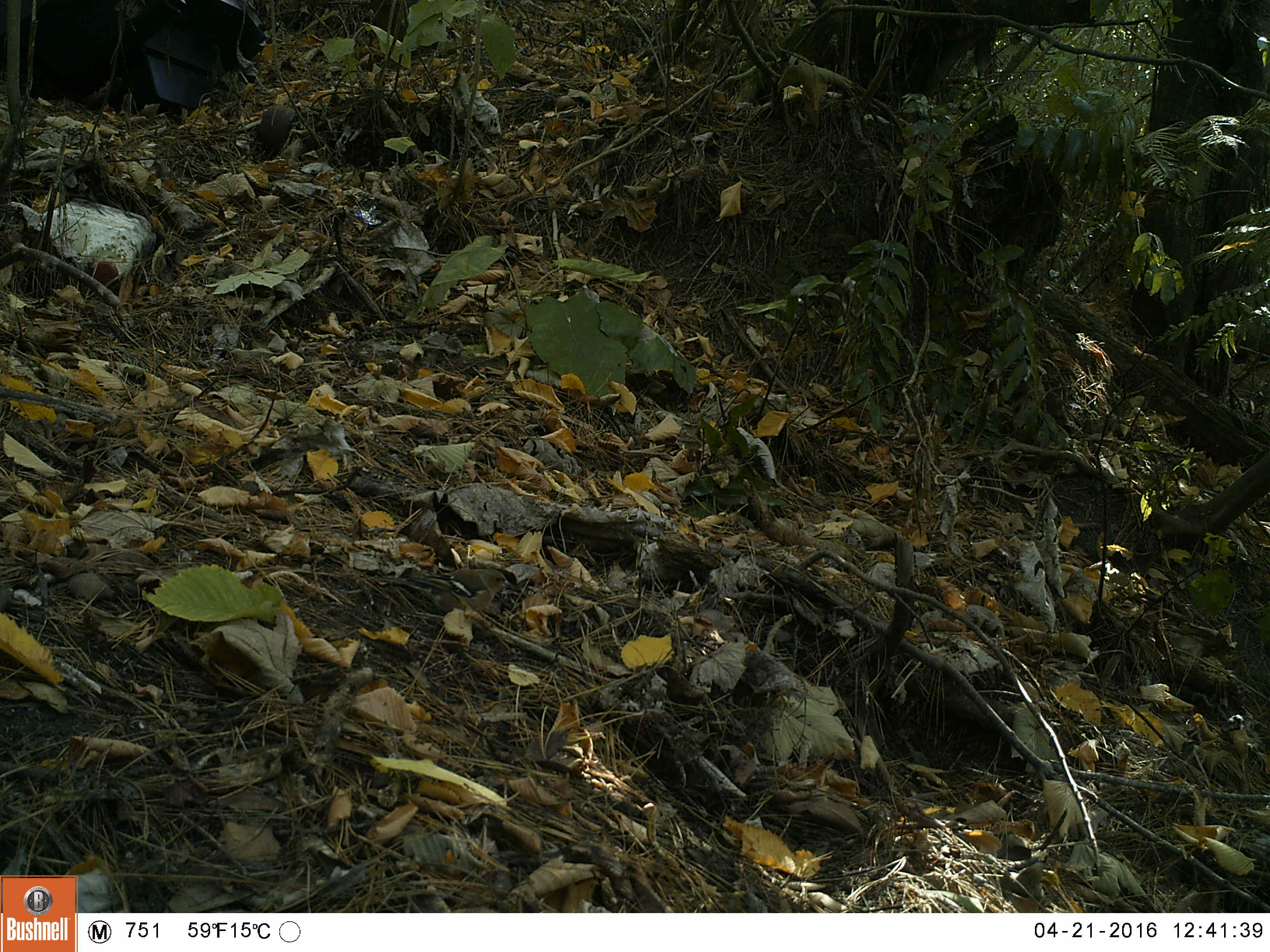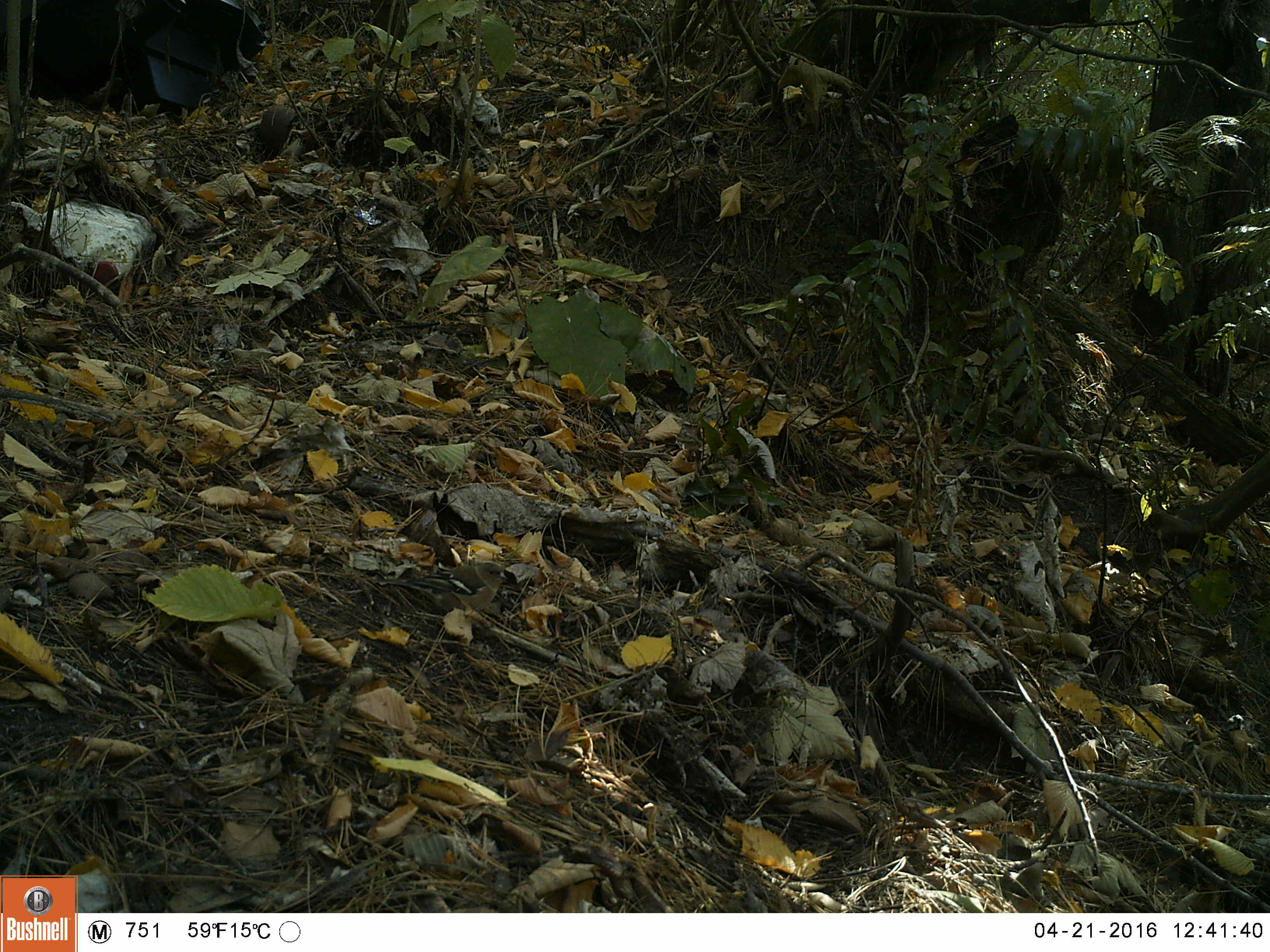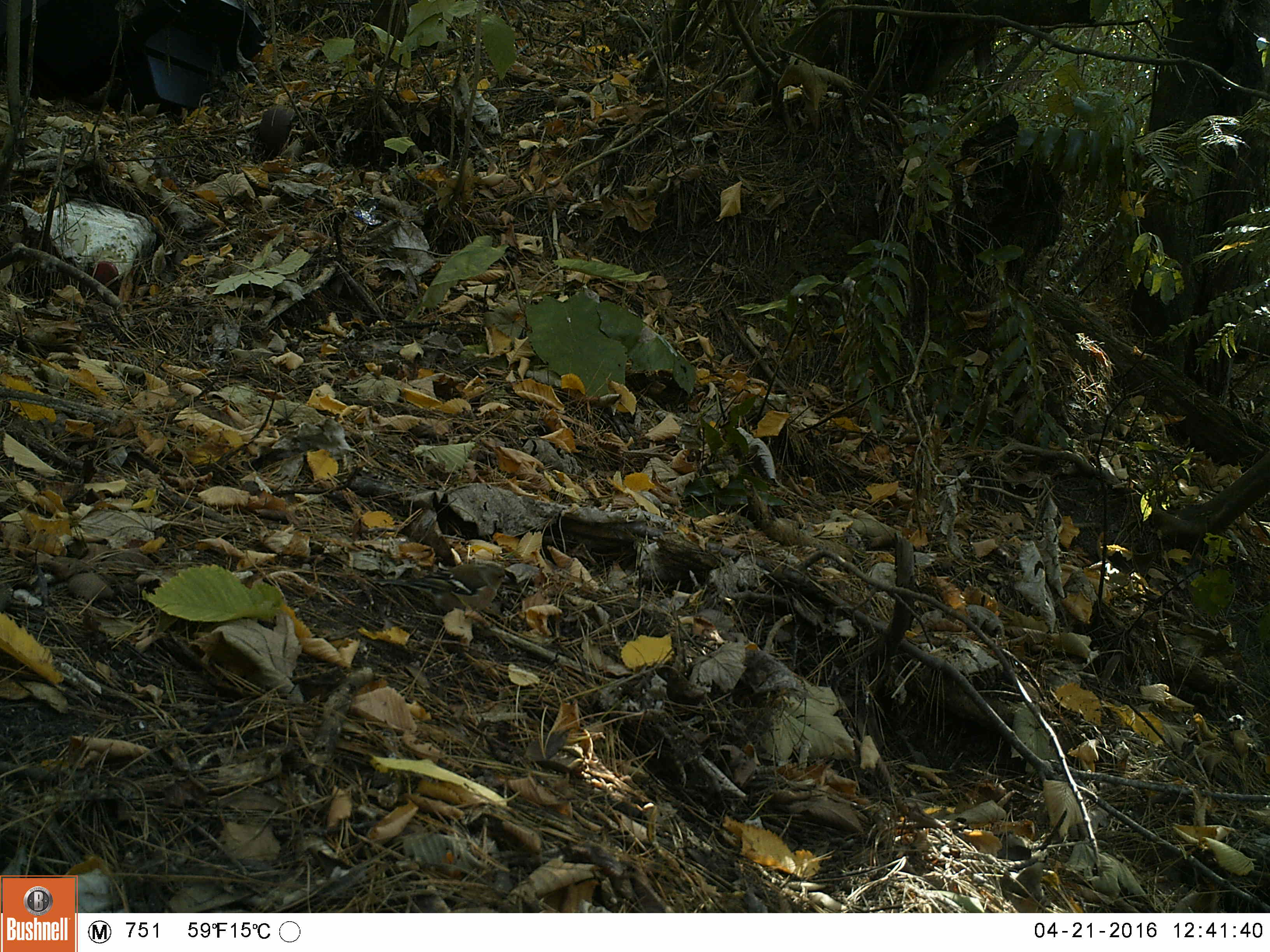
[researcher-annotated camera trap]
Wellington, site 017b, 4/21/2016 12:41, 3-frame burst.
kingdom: Animalia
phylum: Chordata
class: Aves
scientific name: Aves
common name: bird